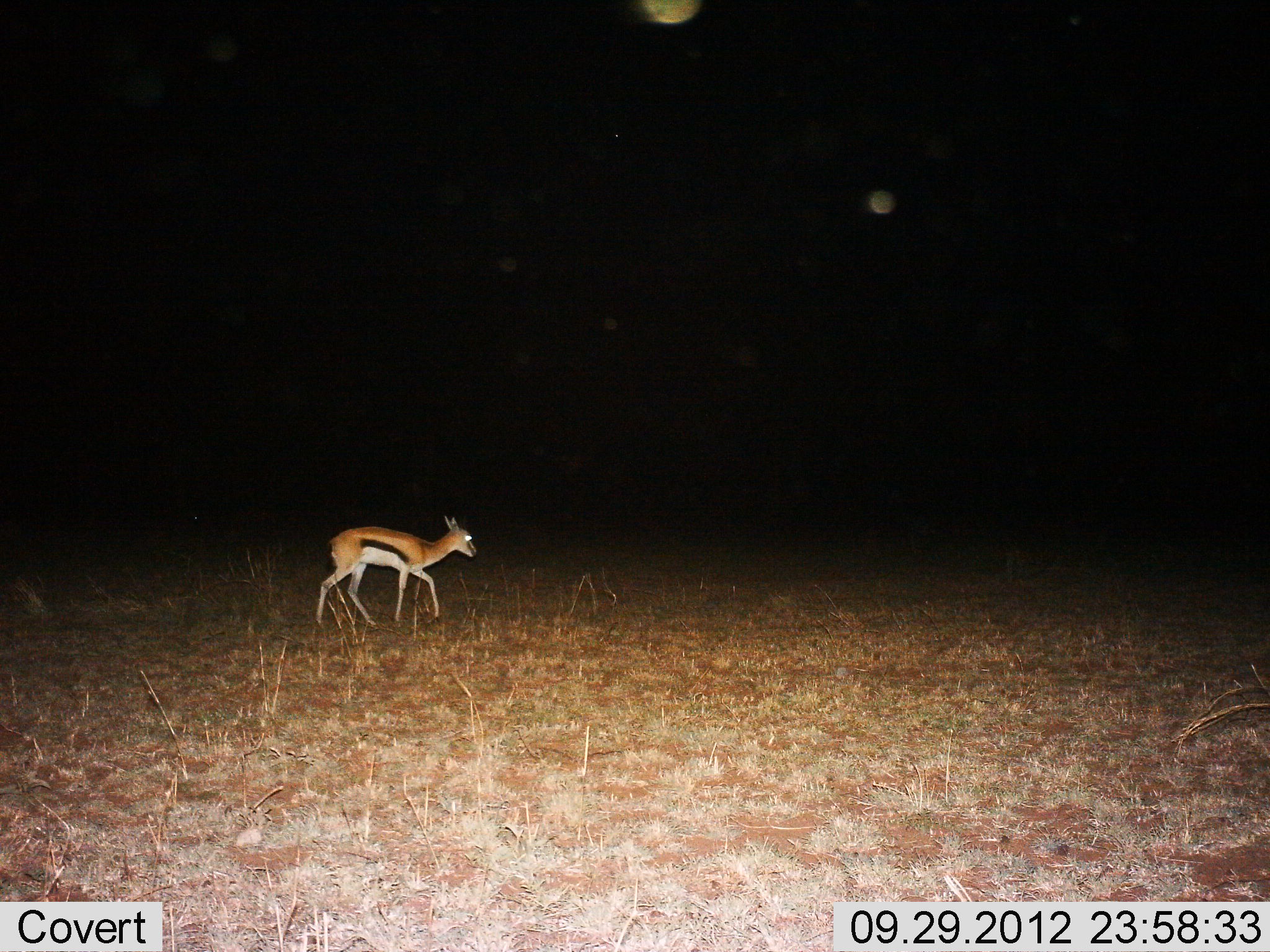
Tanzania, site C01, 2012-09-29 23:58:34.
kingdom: Animalia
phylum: Chordata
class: Mammalia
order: Artiodactyla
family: Bovidae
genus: Eudorcas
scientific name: Eudorcas thomsonii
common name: thomson's gazelle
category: gazellethomsons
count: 1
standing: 10%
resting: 0%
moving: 100%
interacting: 0%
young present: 10%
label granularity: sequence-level